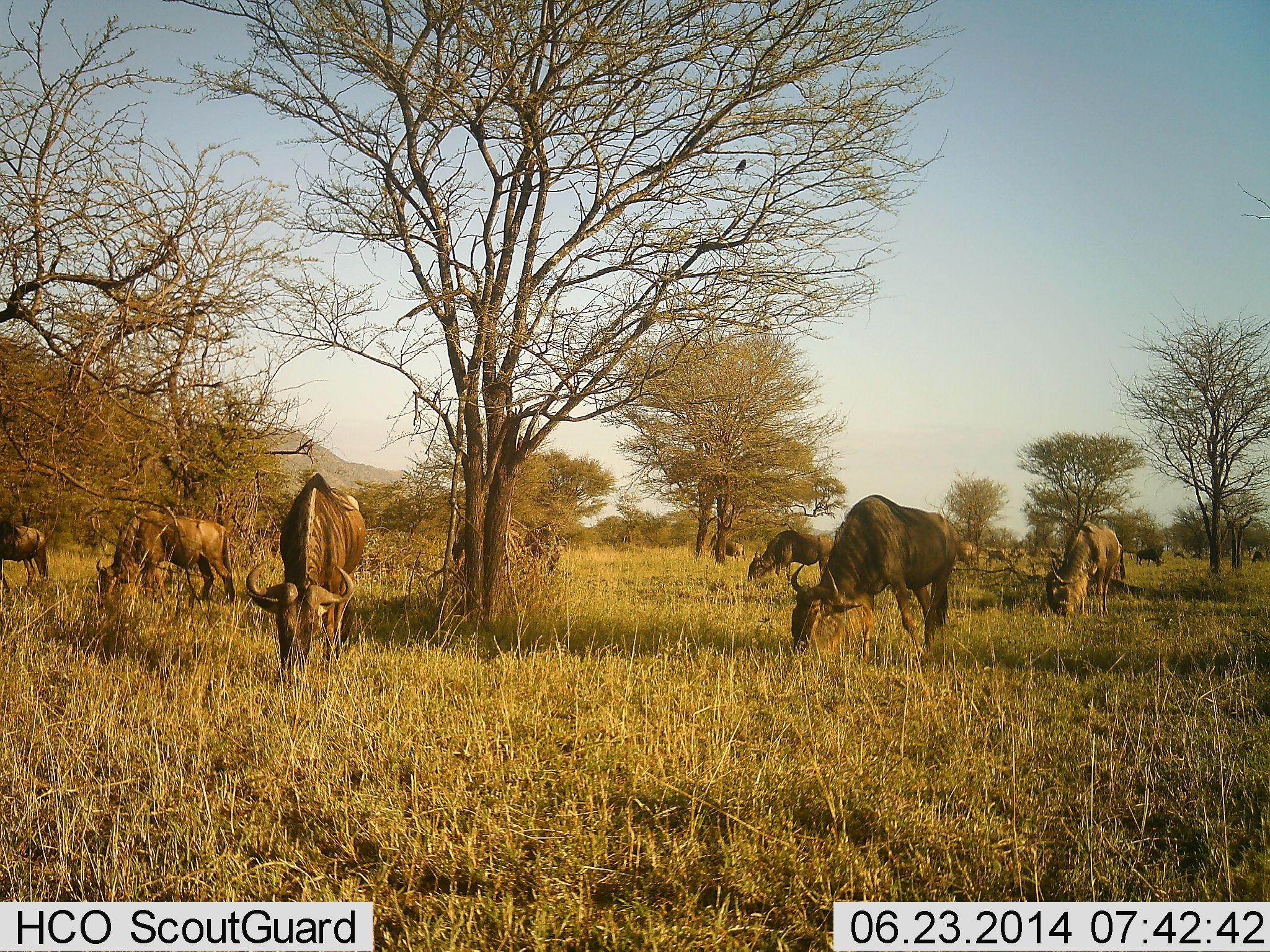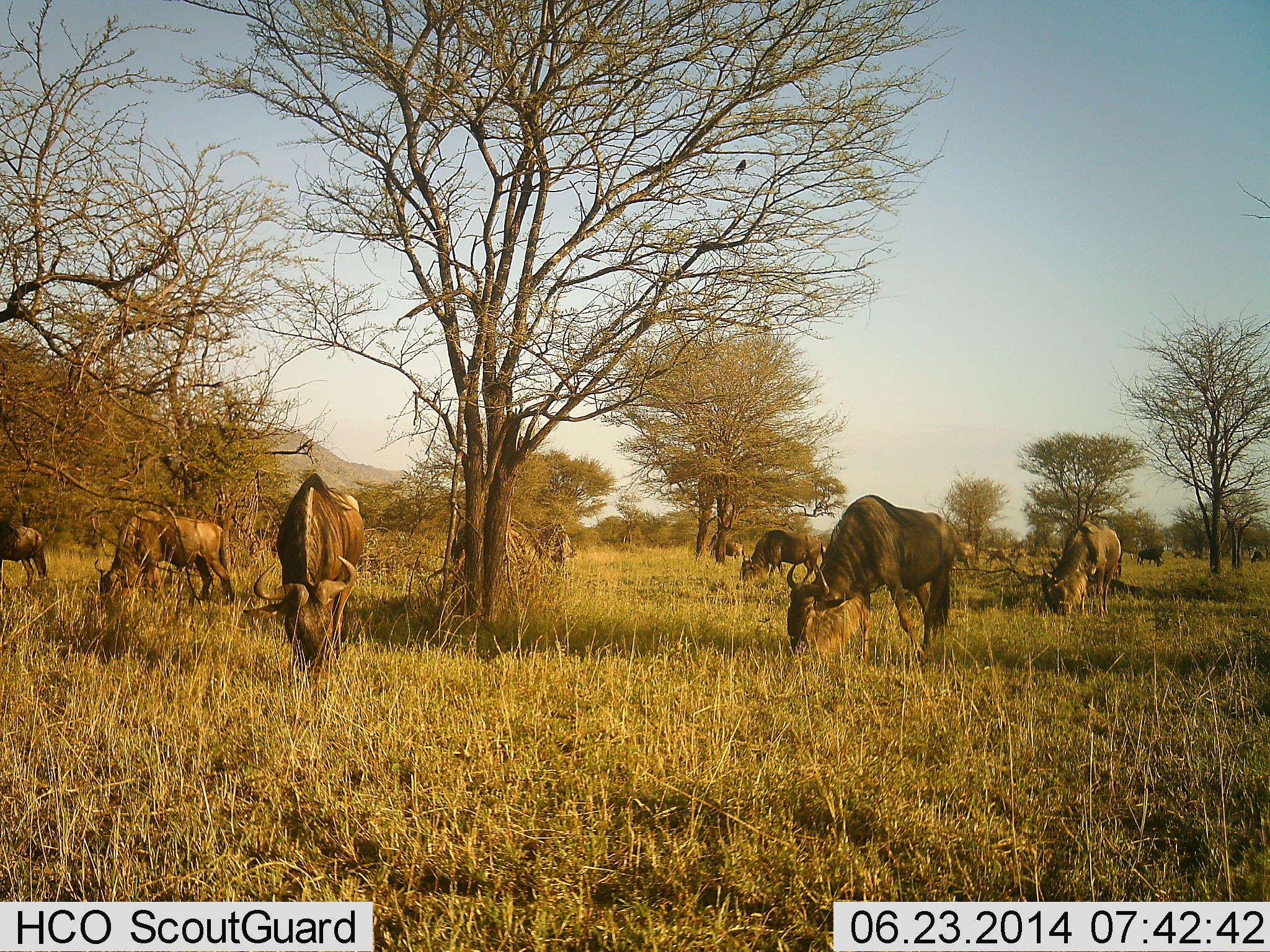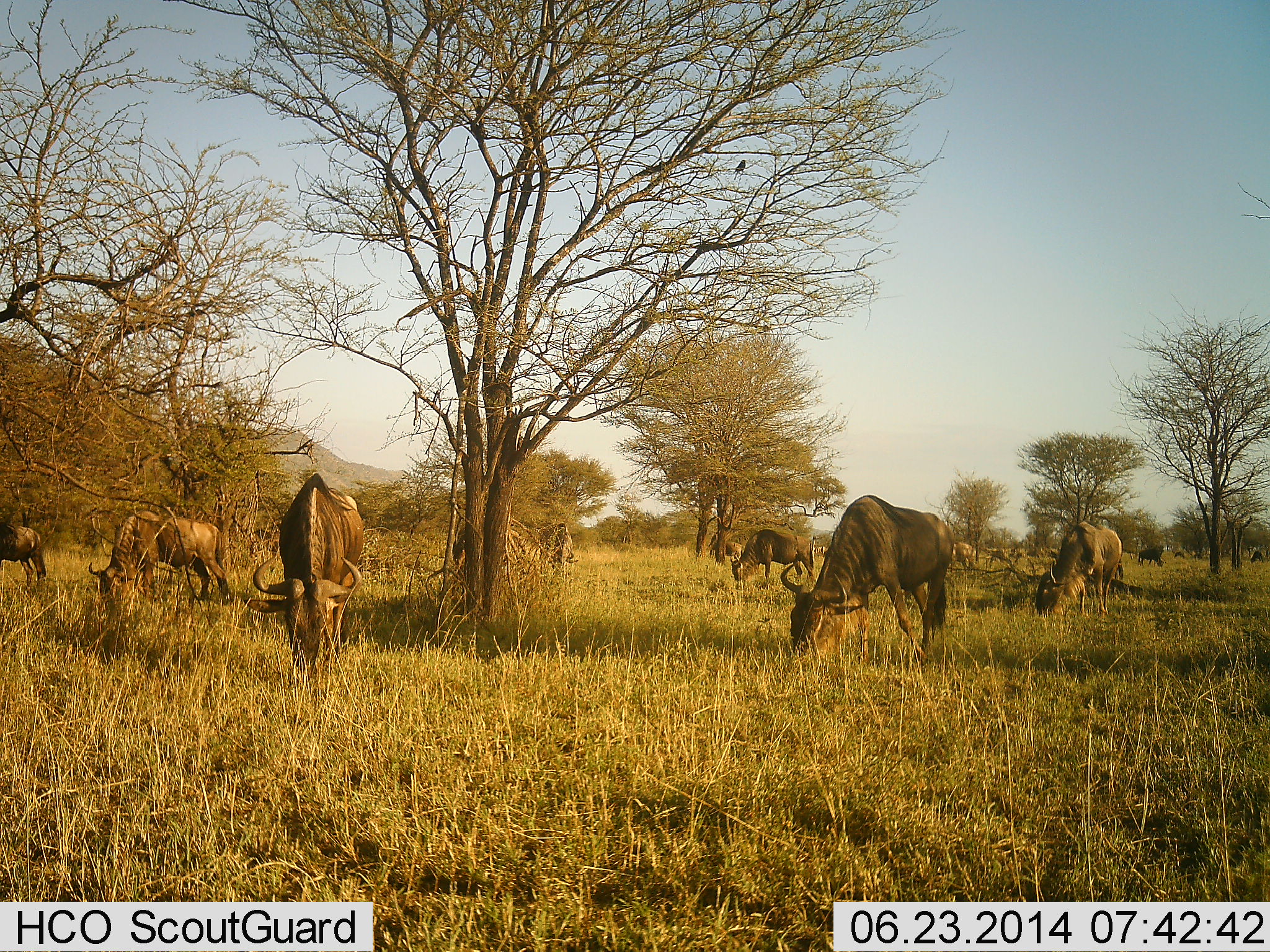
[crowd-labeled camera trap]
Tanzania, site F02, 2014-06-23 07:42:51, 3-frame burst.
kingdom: Animalia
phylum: Chordata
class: Mammalia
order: Artiodactyla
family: Bovidae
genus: Connochaetes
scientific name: Connochaetes taurinus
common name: blue wildebeest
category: wildebeest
Wildebeest (blue wildebeest) (Connochaetes taurinus), count 11-50. Behavior (volunteer vote fractions): standing 9%, resting 0%, moving 18%, interacting 0%. Young present (vote fraction): 0%. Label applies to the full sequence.